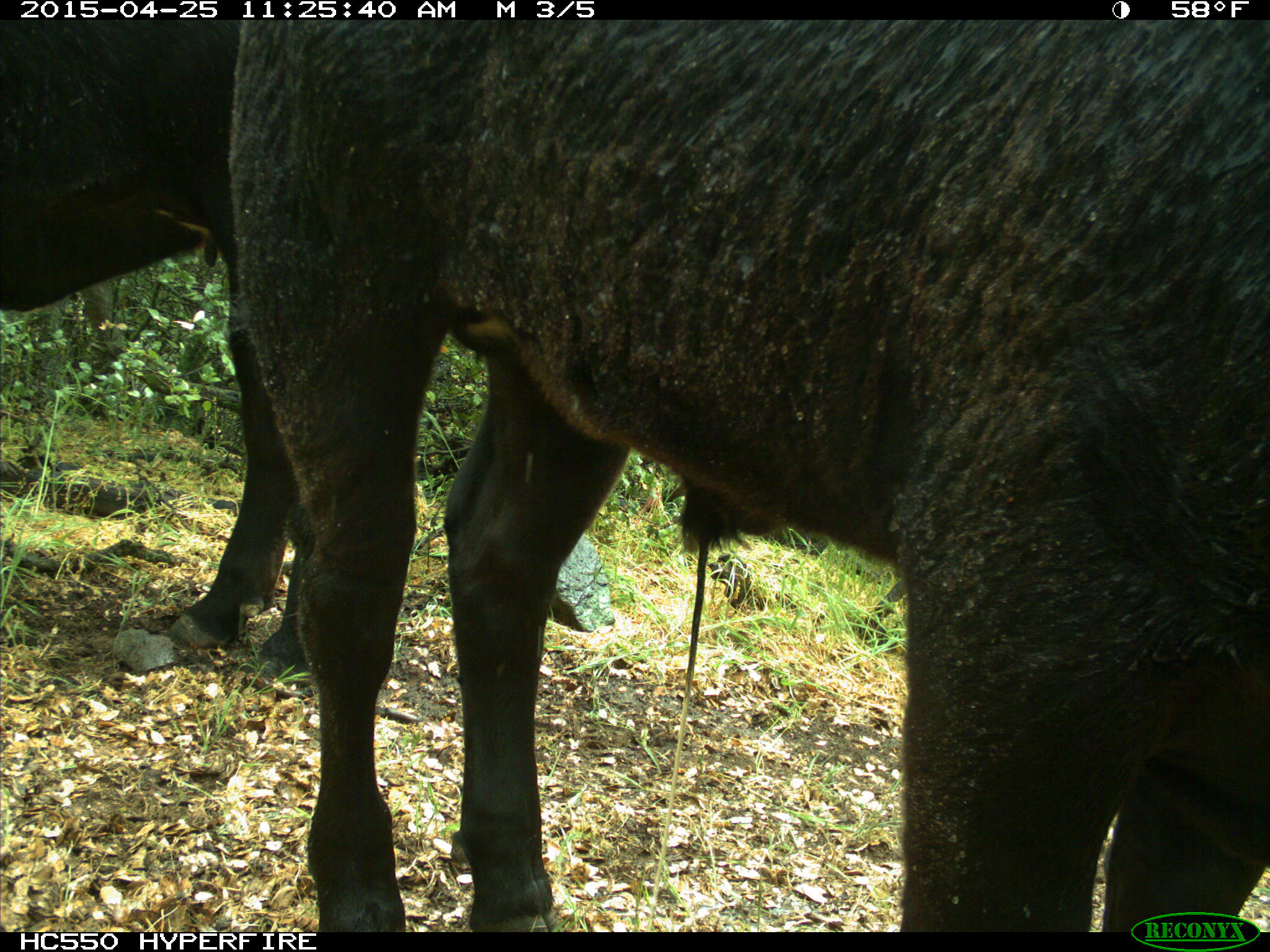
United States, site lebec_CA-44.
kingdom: Animalia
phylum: Chordata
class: Mammalia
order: Artiodactyla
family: Suidae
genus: Sus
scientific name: Sus scrofa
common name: wild boar